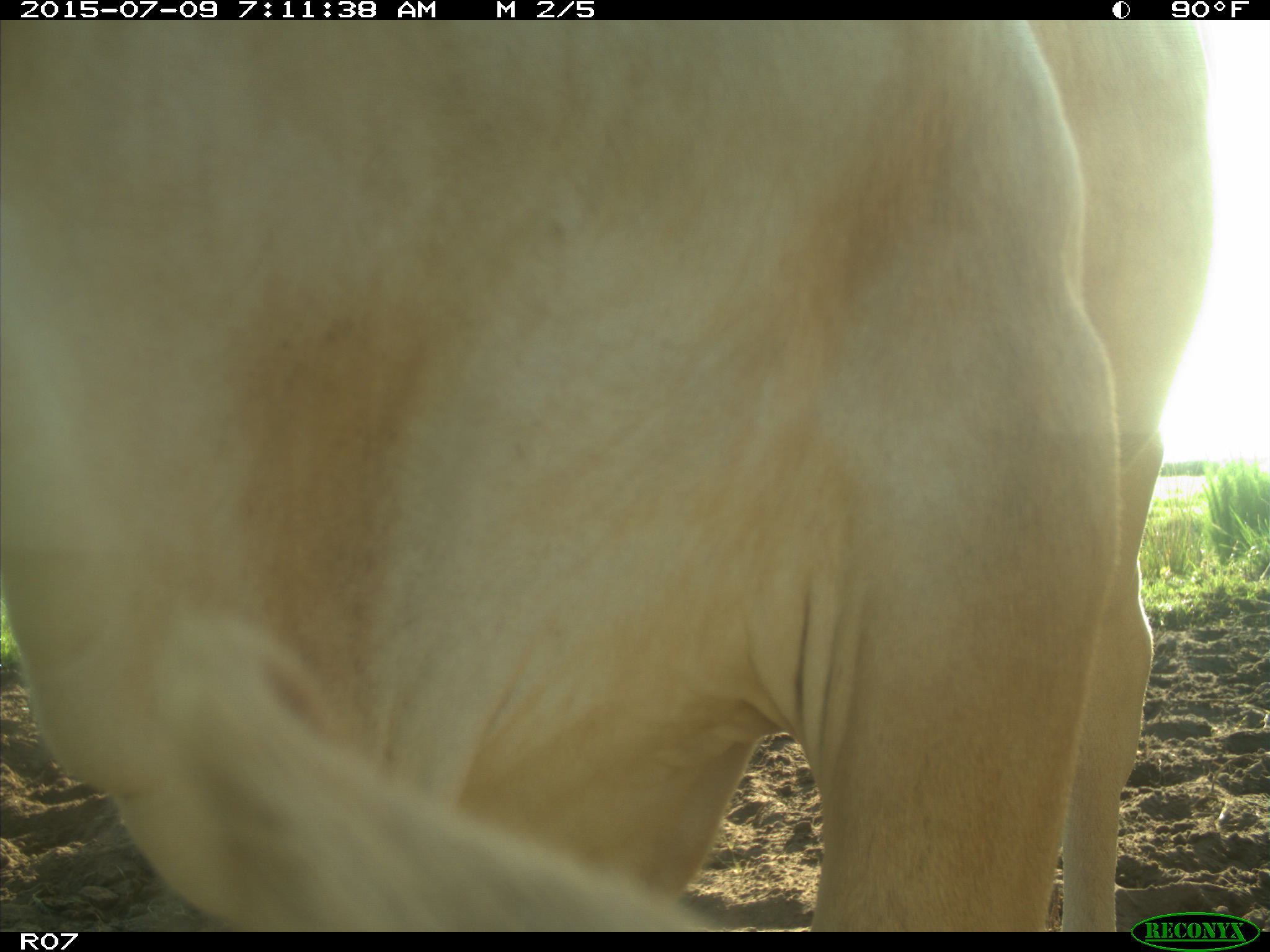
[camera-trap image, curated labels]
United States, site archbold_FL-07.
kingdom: Animalia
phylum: Chordata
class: Mammalia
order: Artiodactyla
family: Bovidae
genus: Bos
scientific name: Bos taurus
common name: domestic cow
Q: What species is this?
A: Bos taurus (domestic cow).